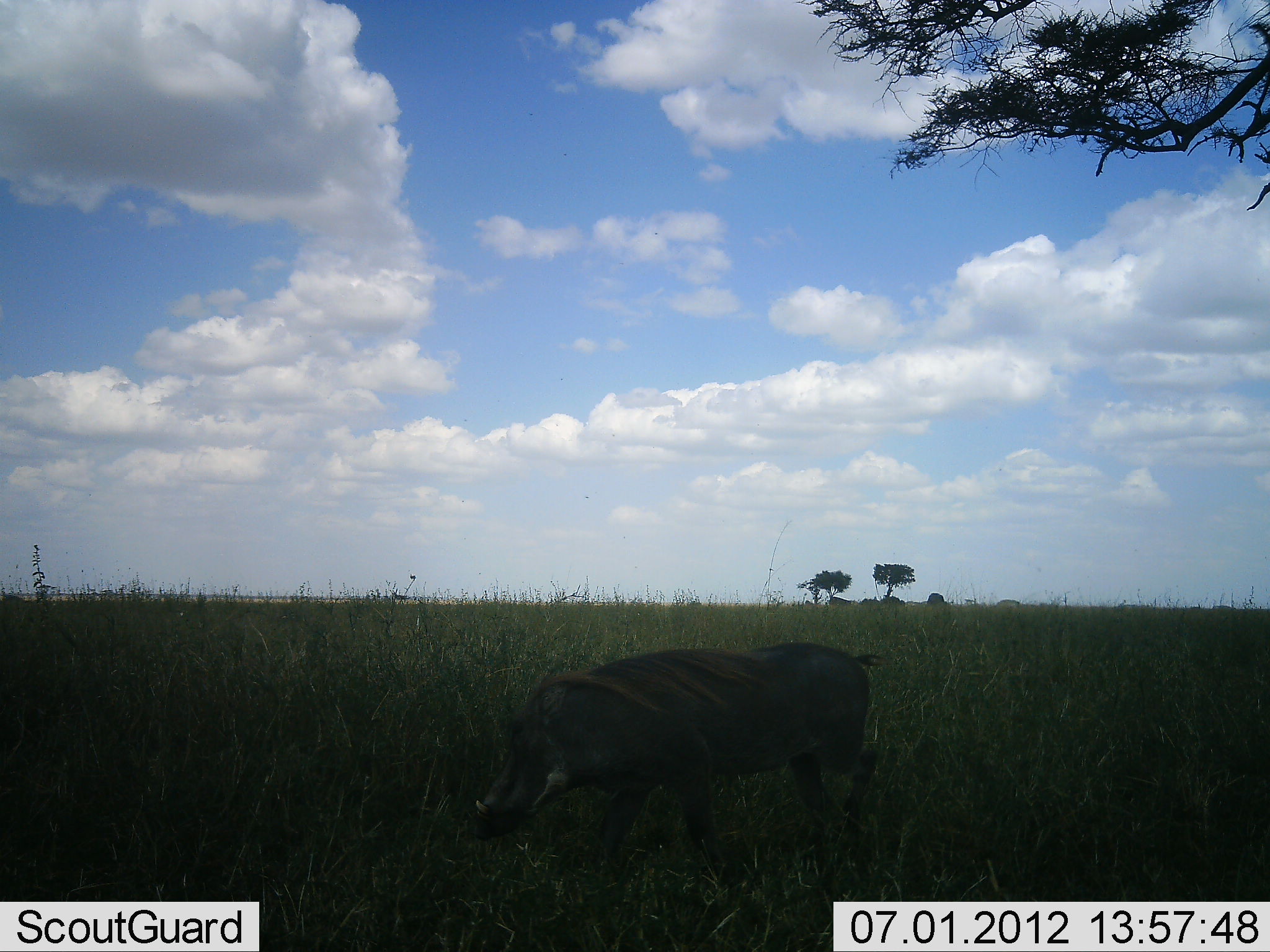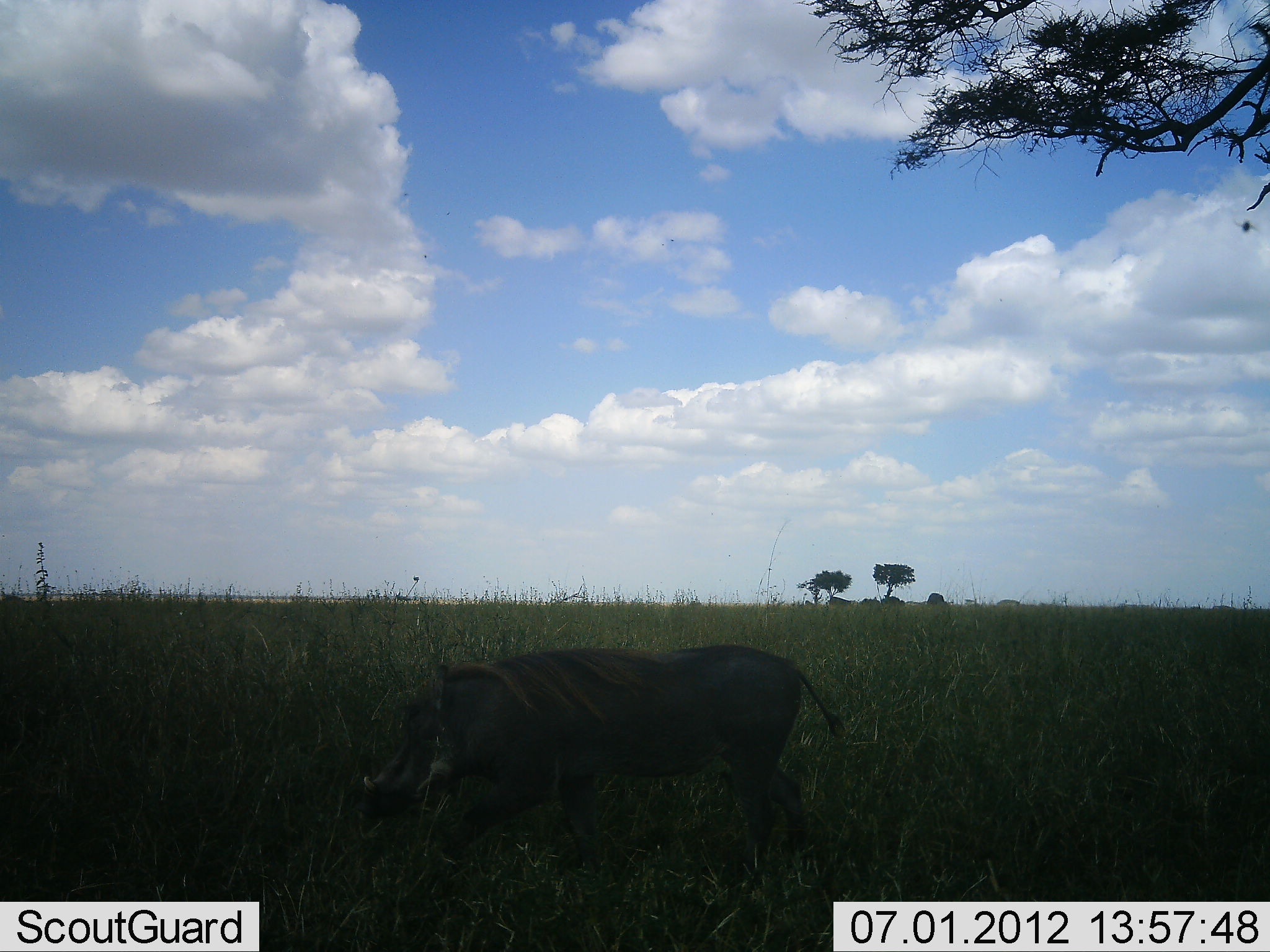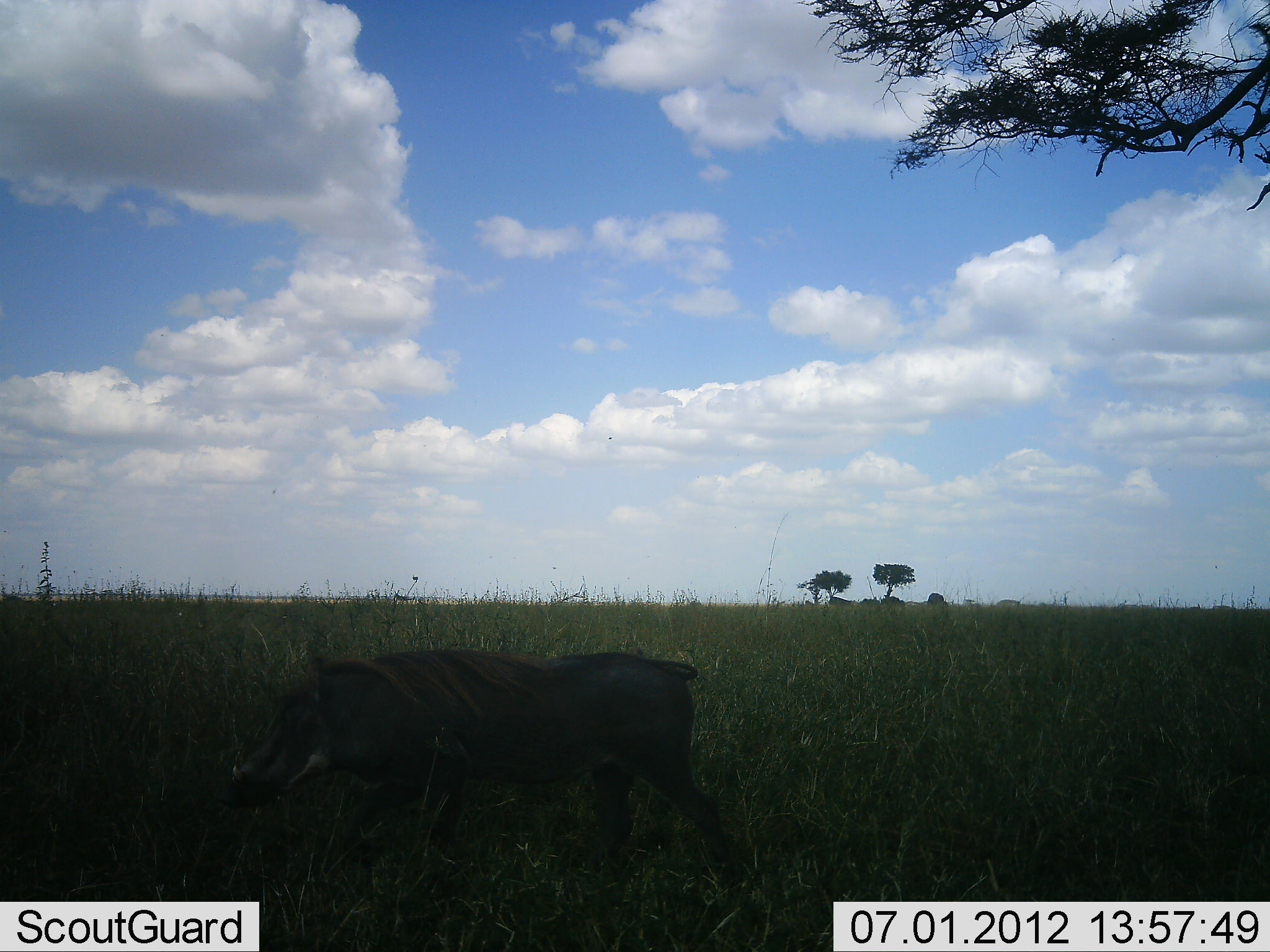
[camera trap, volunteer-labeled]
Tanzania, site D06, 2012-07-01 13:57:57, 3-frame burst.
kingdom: Animalia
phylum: Chordata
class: Mammalia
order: Artiodactyla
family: Suidae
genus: Phacochoerus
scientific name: Phacochoerus africanus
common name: warthog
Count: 1.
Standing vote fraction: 0%.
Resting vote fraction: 0%.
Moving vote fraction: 100%.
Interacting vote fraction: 0%.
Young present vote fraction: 0%.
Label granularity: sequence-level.